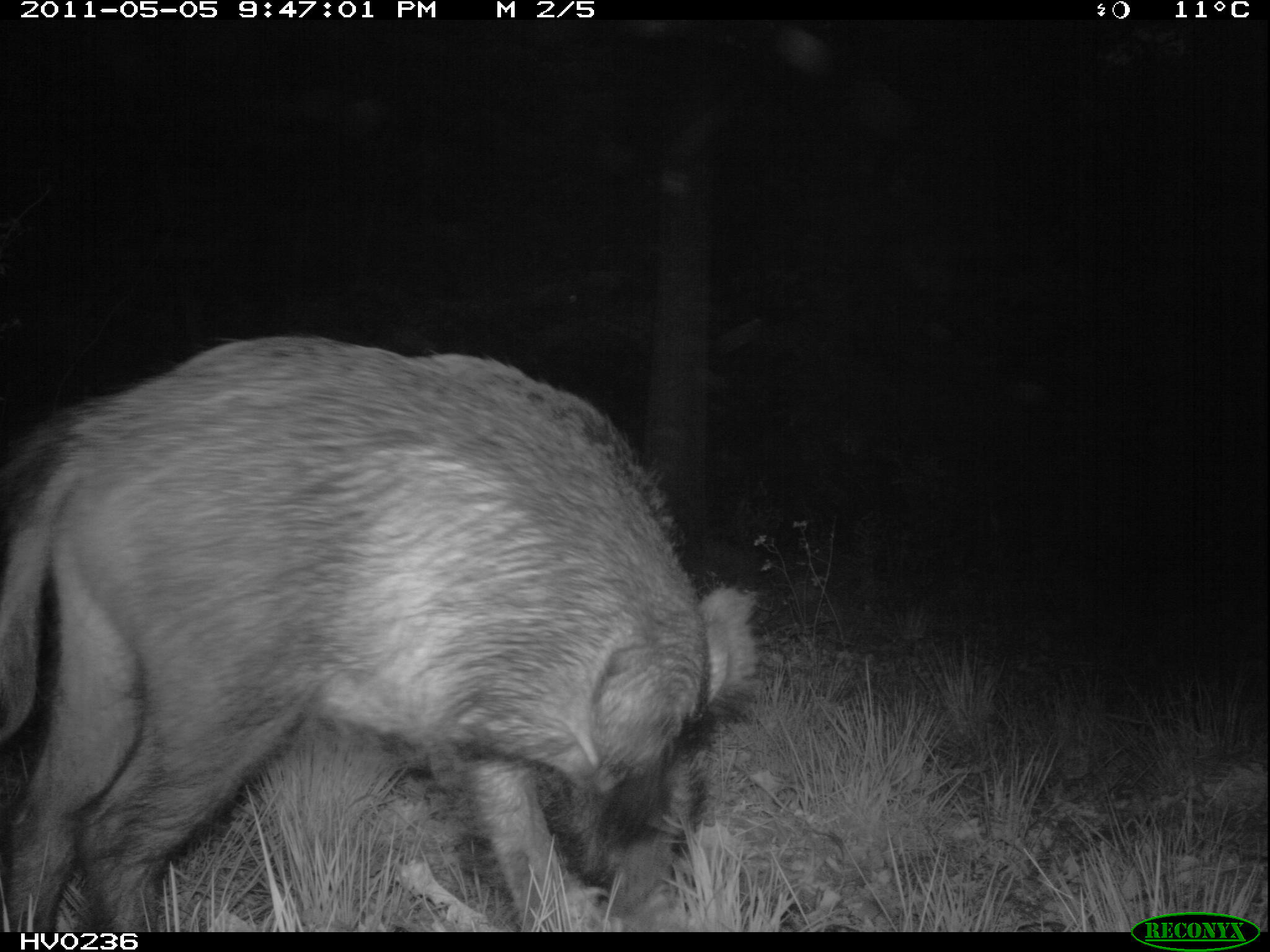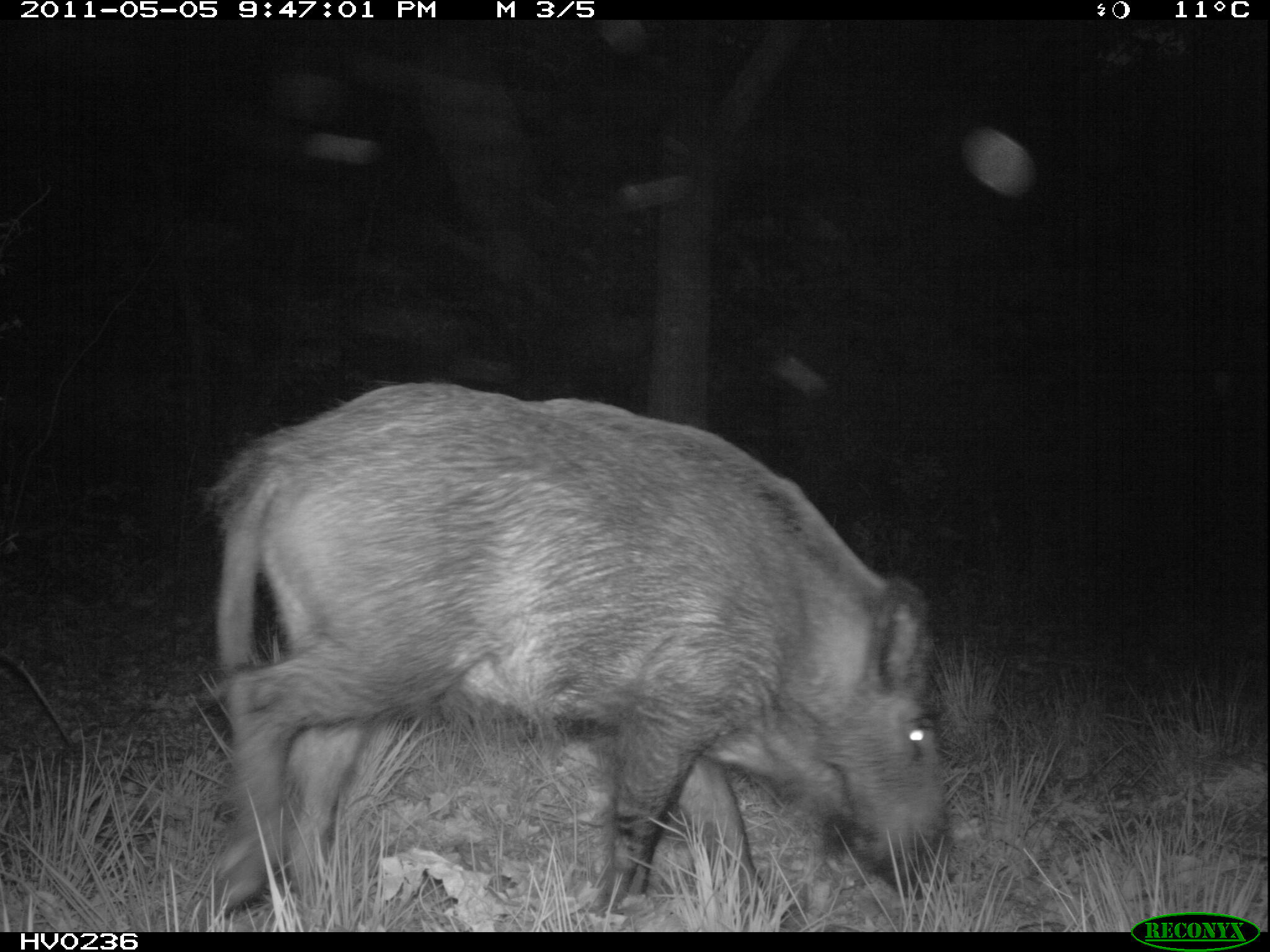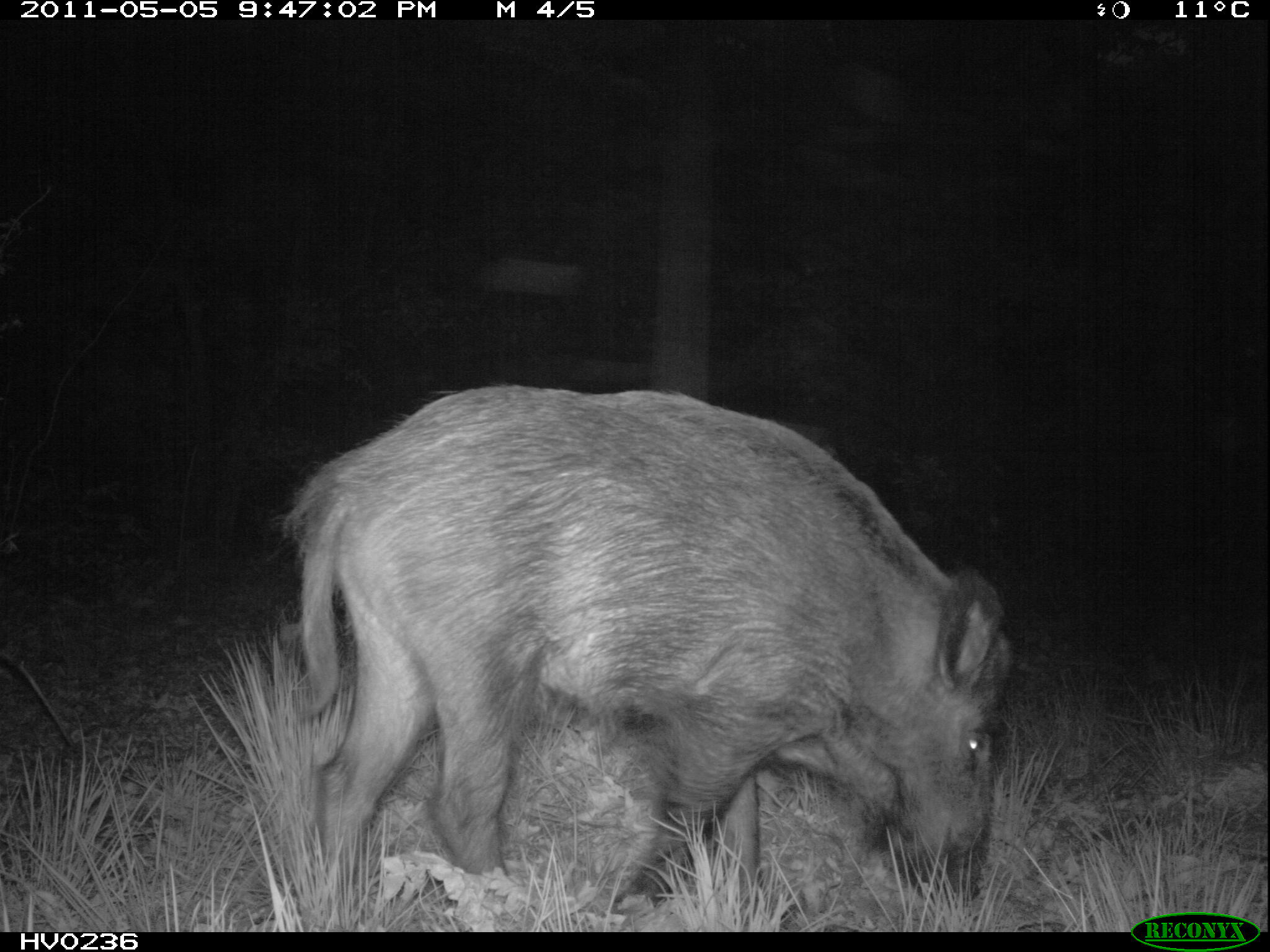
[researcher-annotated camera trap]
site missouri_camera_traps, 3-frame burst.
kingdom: Animalia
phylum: Chordata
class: Mammalia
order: Artiodactyla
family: Suidae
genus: Sus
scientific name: Sus scrofa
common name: wild boar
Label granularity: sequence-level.